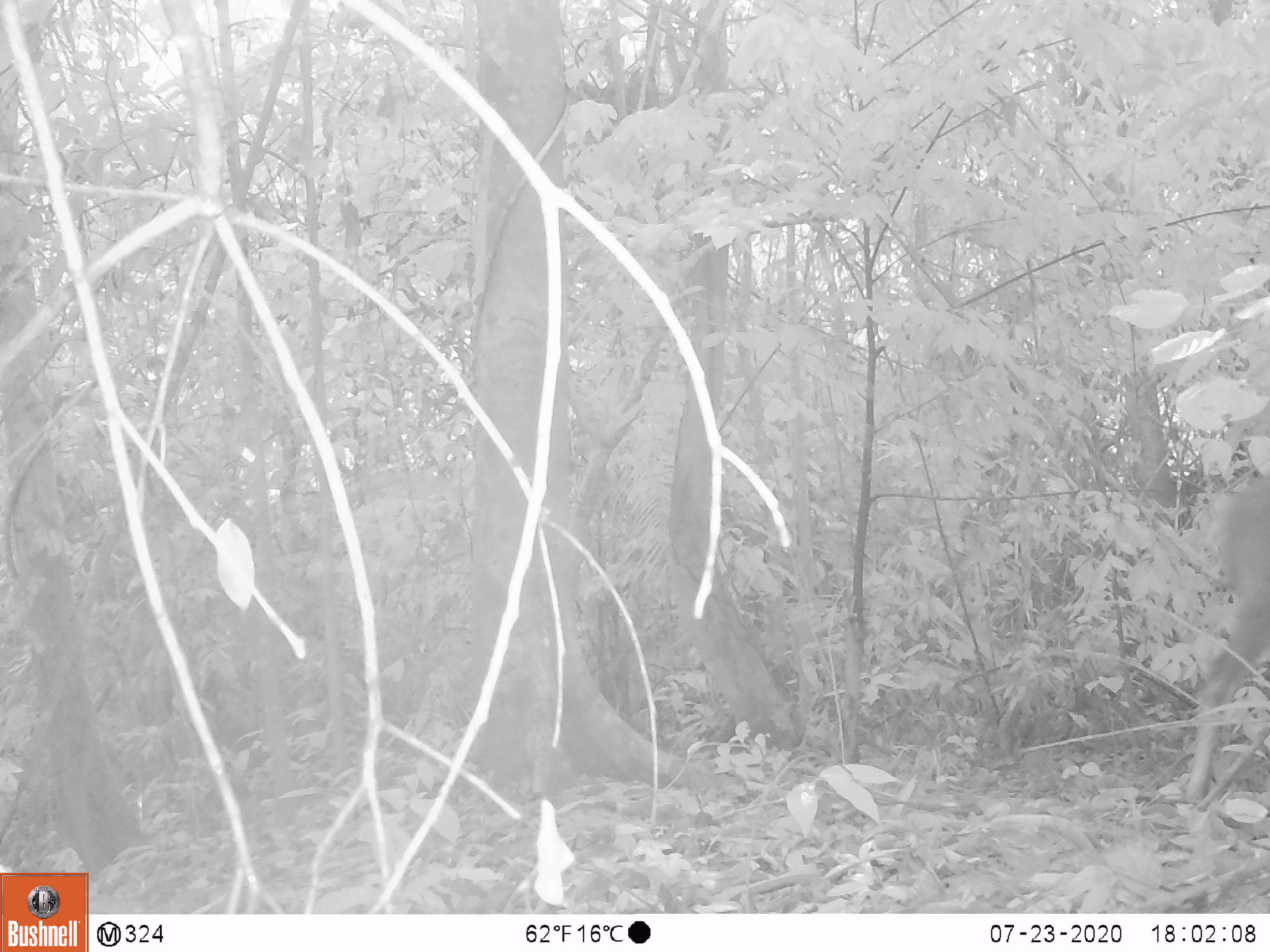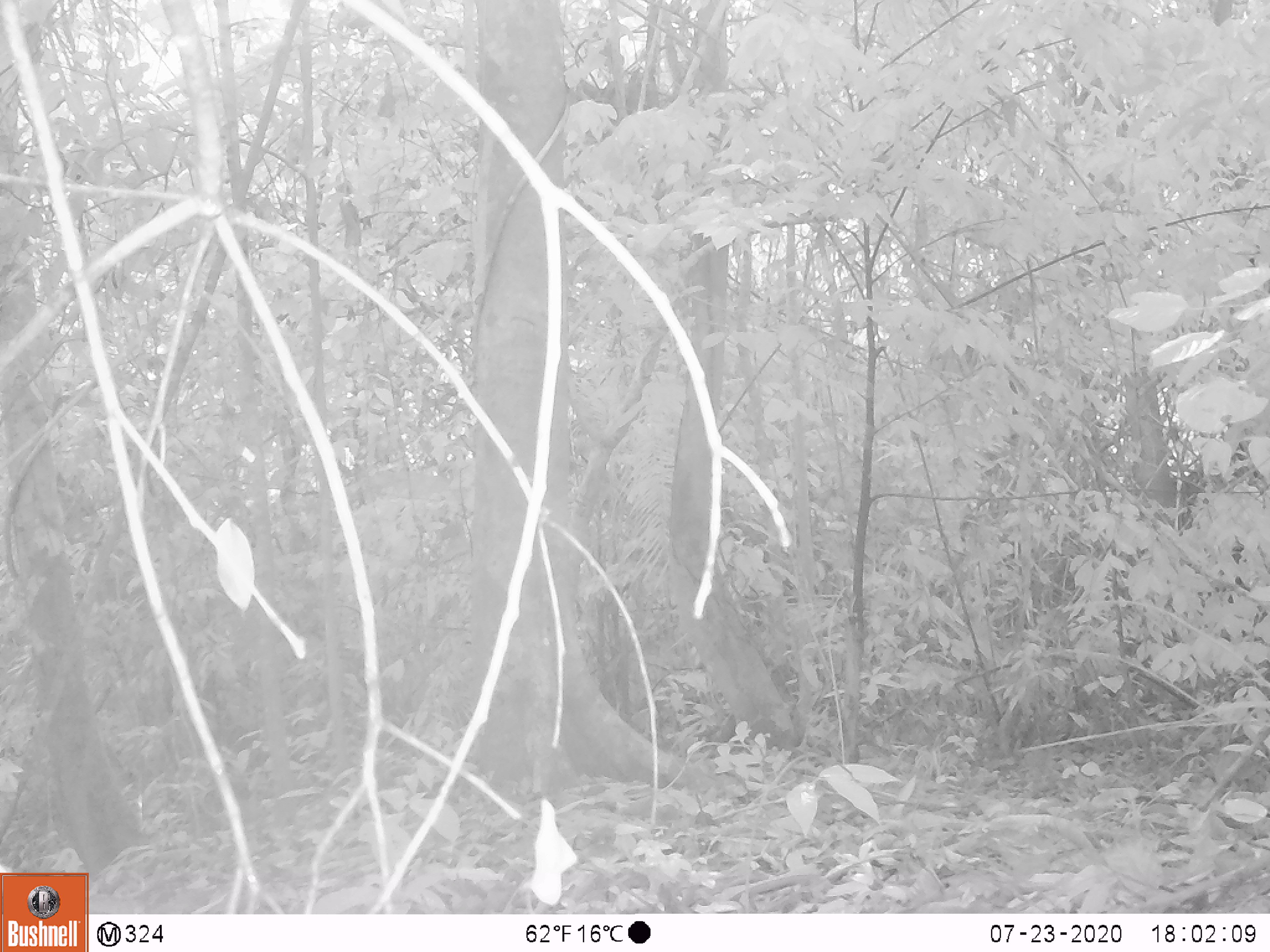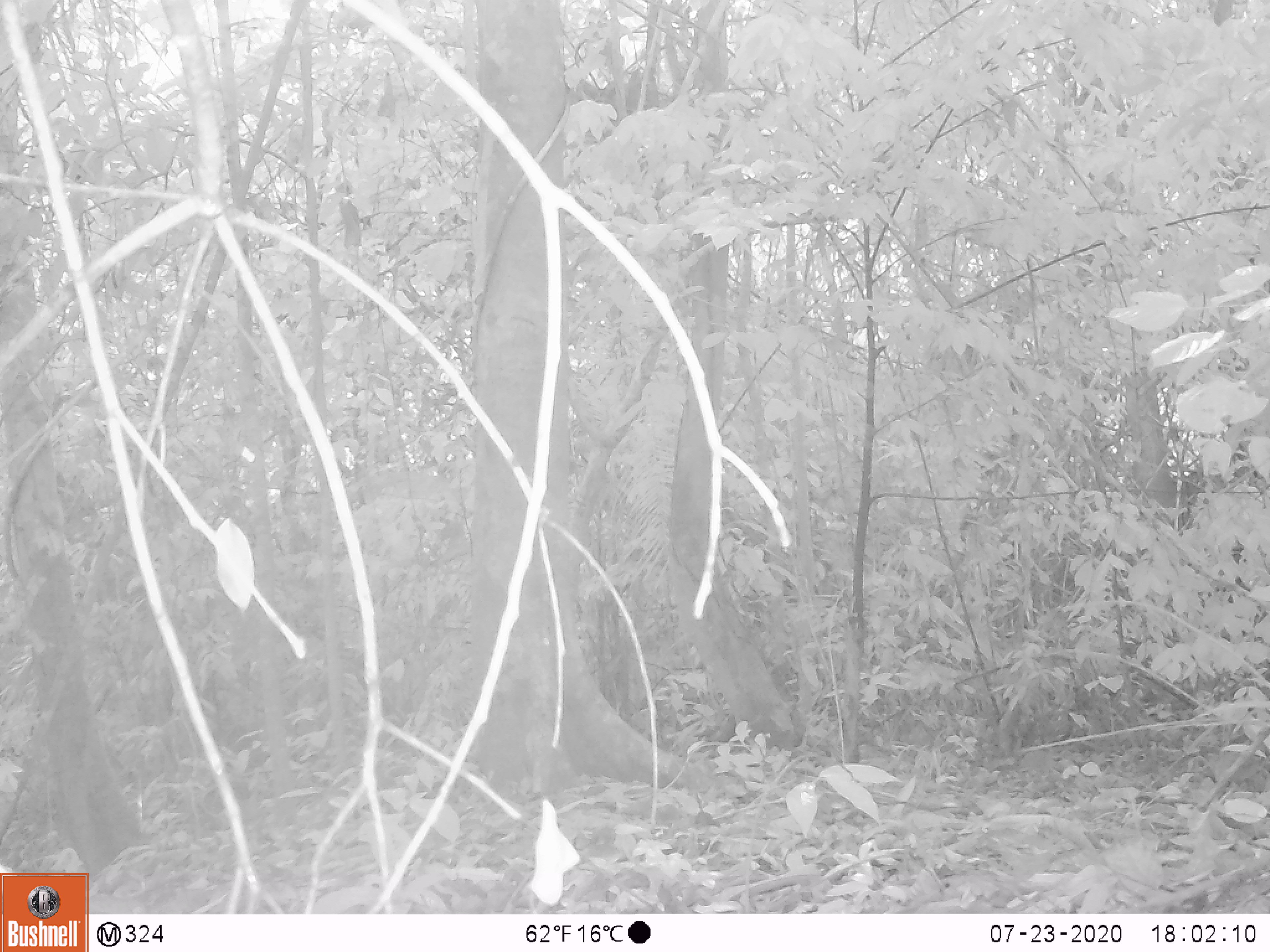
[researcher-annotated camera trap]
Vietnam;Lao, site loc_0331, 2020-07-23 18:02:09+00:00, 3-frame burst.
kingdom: Animalia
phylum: Chordata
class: Mammalia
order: Artiodactyla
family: Cervidae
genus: Rusa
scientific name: Rusa unicolor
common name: sambar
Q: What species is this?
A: Sambar (Rusa unicolor).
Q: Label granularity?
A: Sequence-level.